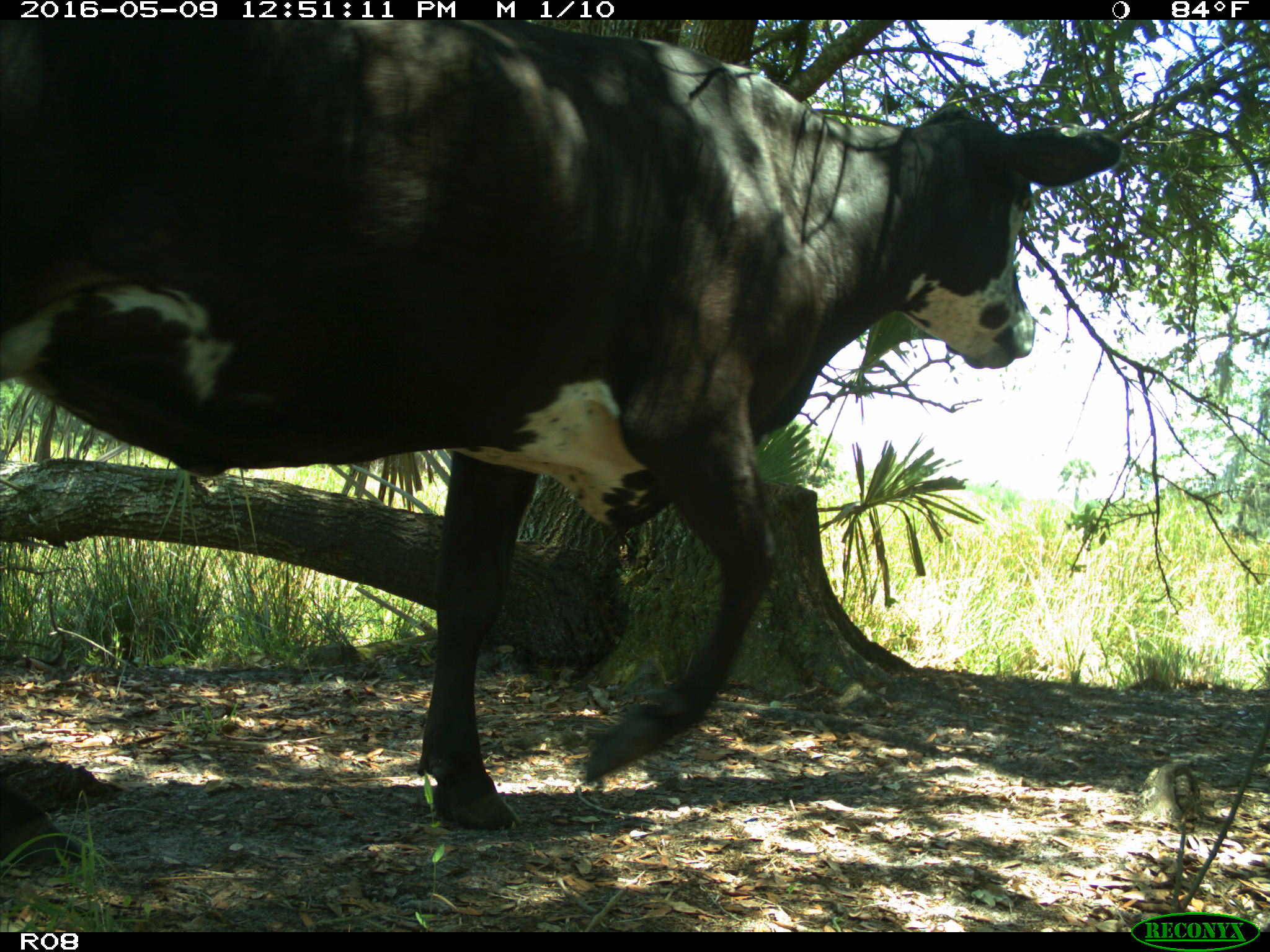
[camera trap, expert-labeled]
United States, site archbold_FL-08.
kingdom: Animalia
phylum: Chordata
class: Mammalia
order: Artiodactyla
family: Bovidae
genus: Bos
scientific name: Bos taurus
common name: domestic cow